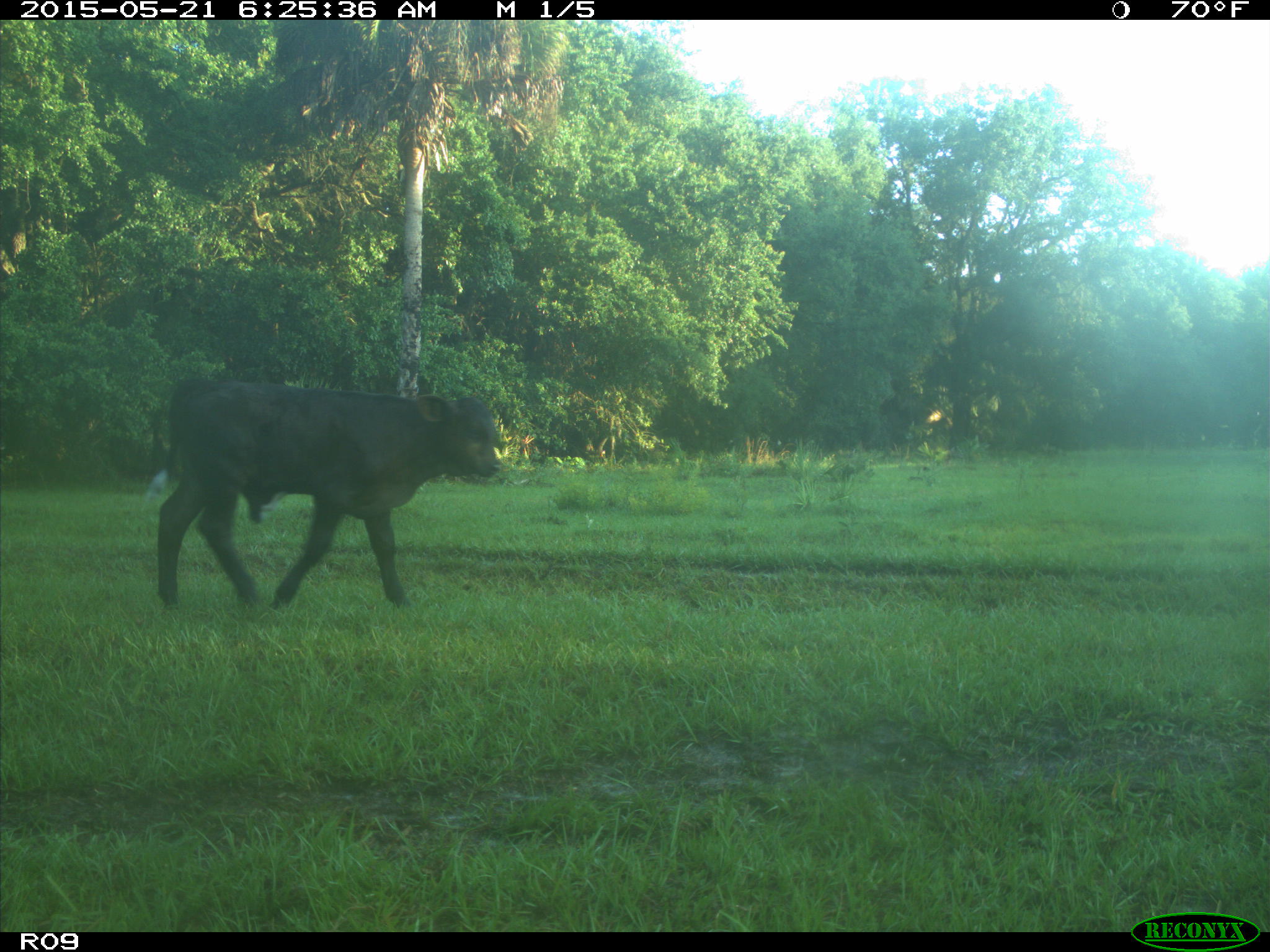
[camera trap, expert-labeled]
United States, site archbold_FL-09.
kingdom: Animalia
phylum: Chordata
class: Mammalia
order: Artiodactyla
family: Bovidae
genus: Bos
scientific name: Bos taurus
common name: domestic cow